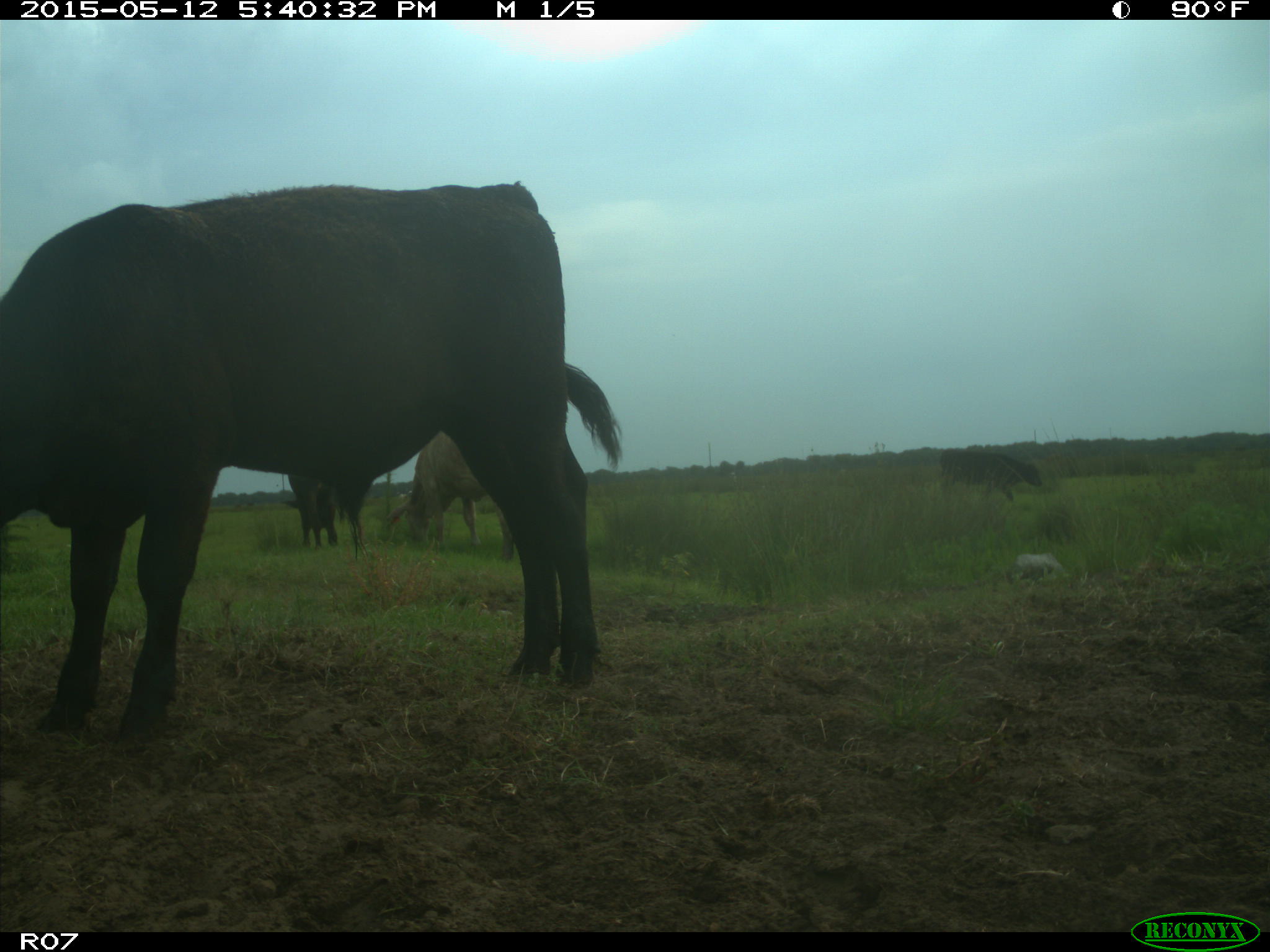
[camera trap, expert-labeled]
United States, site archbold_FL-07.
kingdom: Animalia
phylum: Chordata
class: Mammalia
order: Artiodactyla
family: Bovidae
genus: Bos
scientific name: Bos taurus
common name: domestic cow